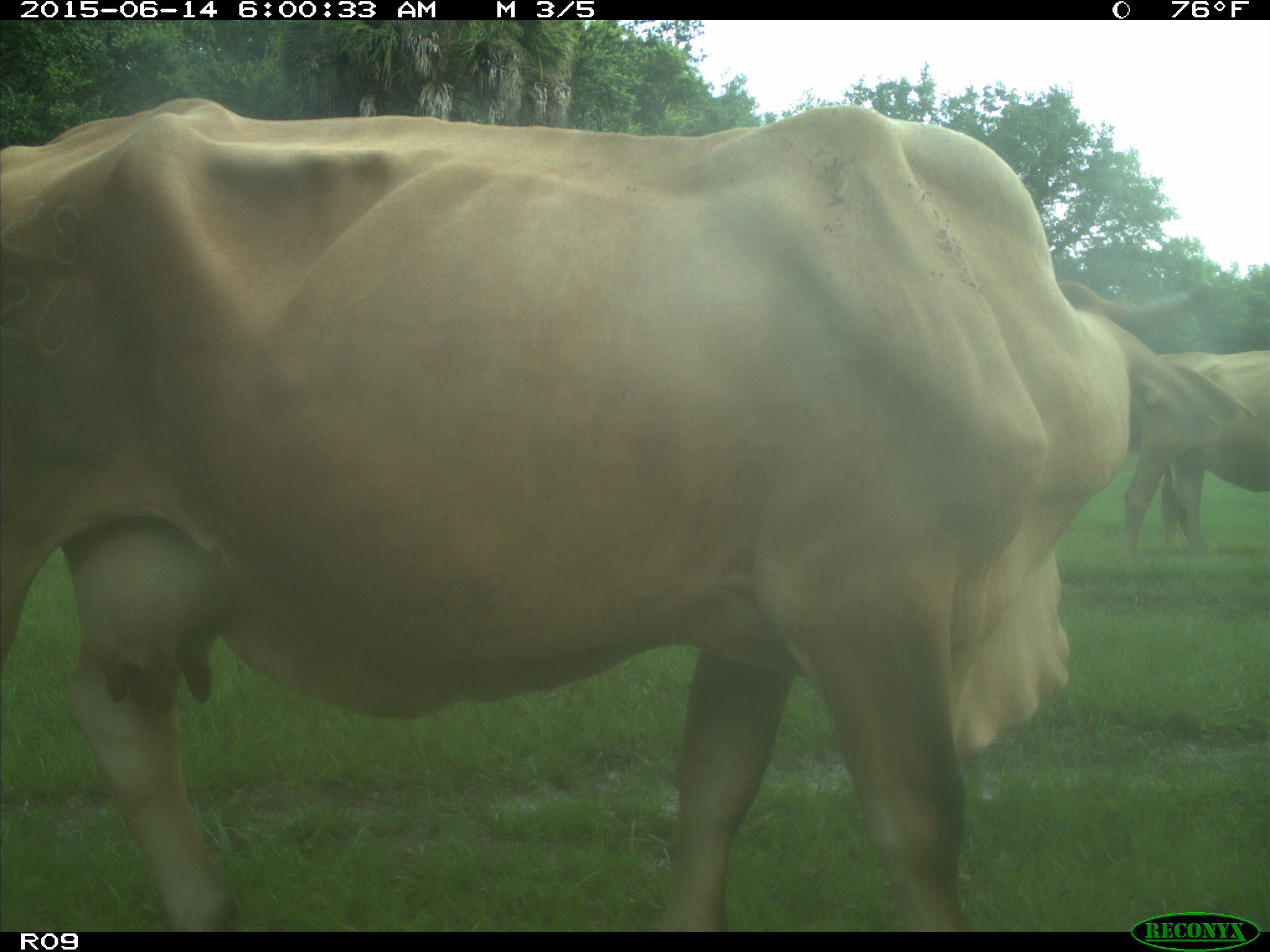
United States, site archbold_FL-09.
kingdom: Animalia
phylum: Chordata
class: Mammalia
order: Artiodactyla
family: Bovidae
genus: Bos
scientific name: Bos taurus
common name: domestic cow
Bos taurus (domestic cow).